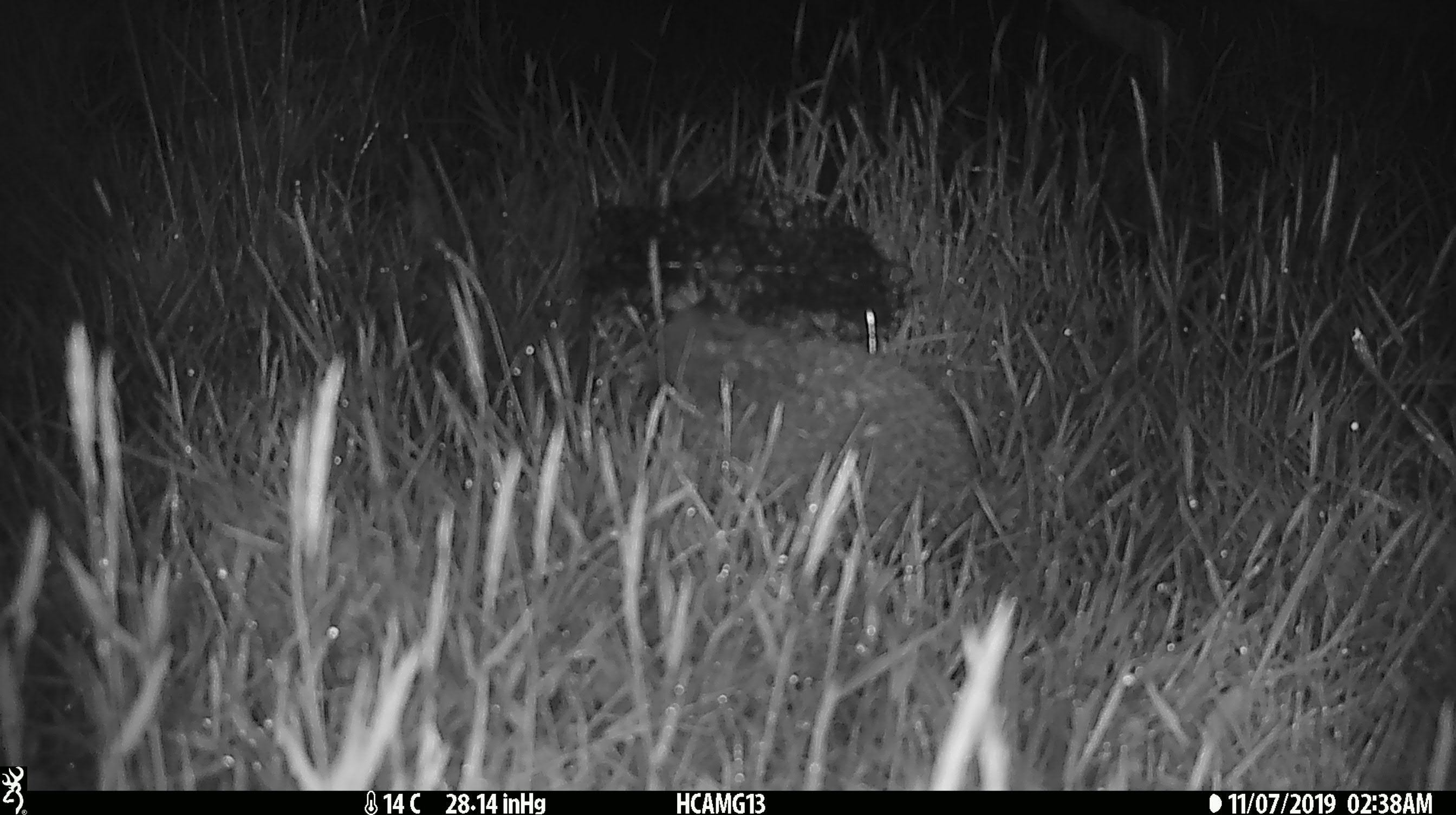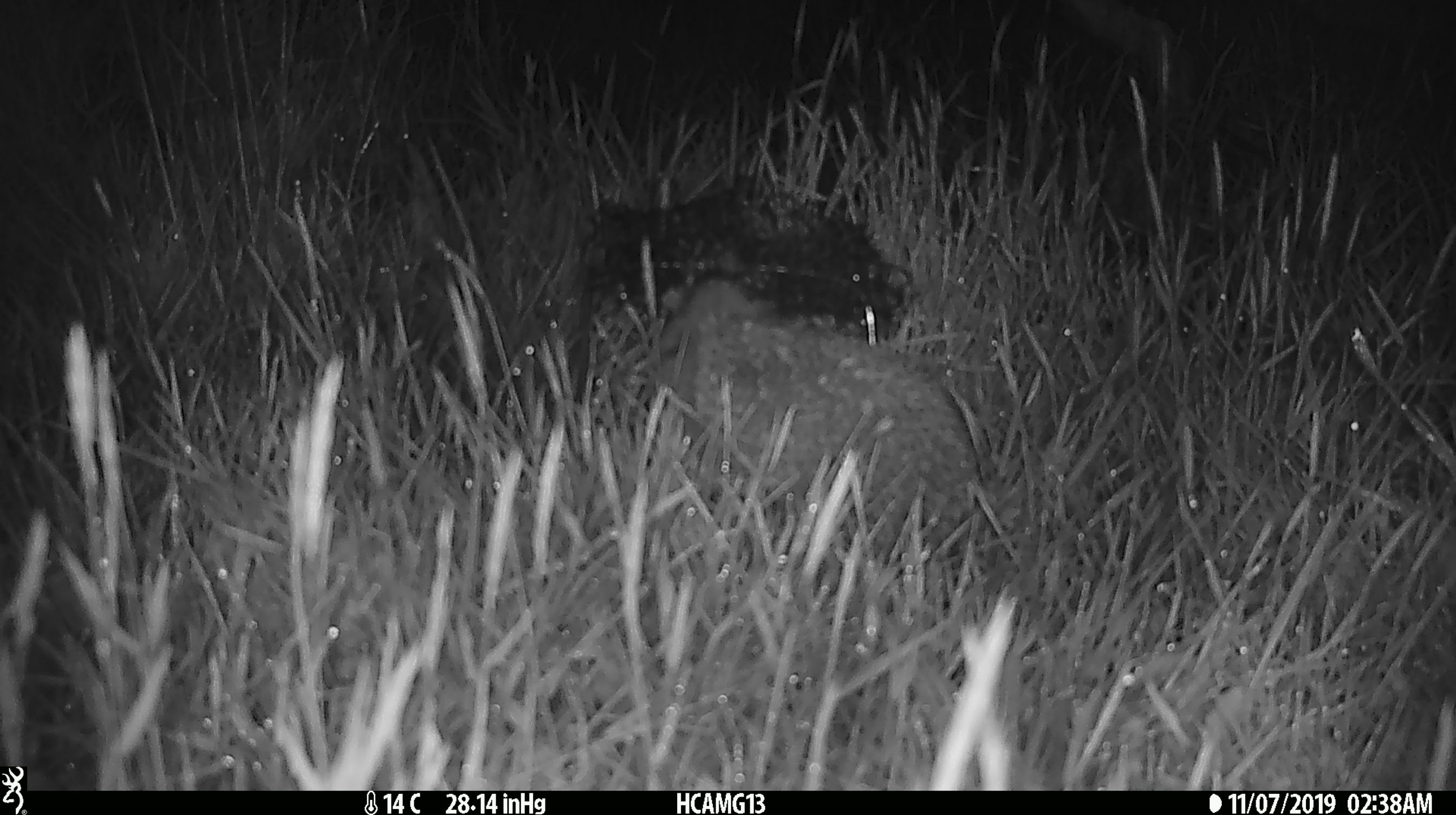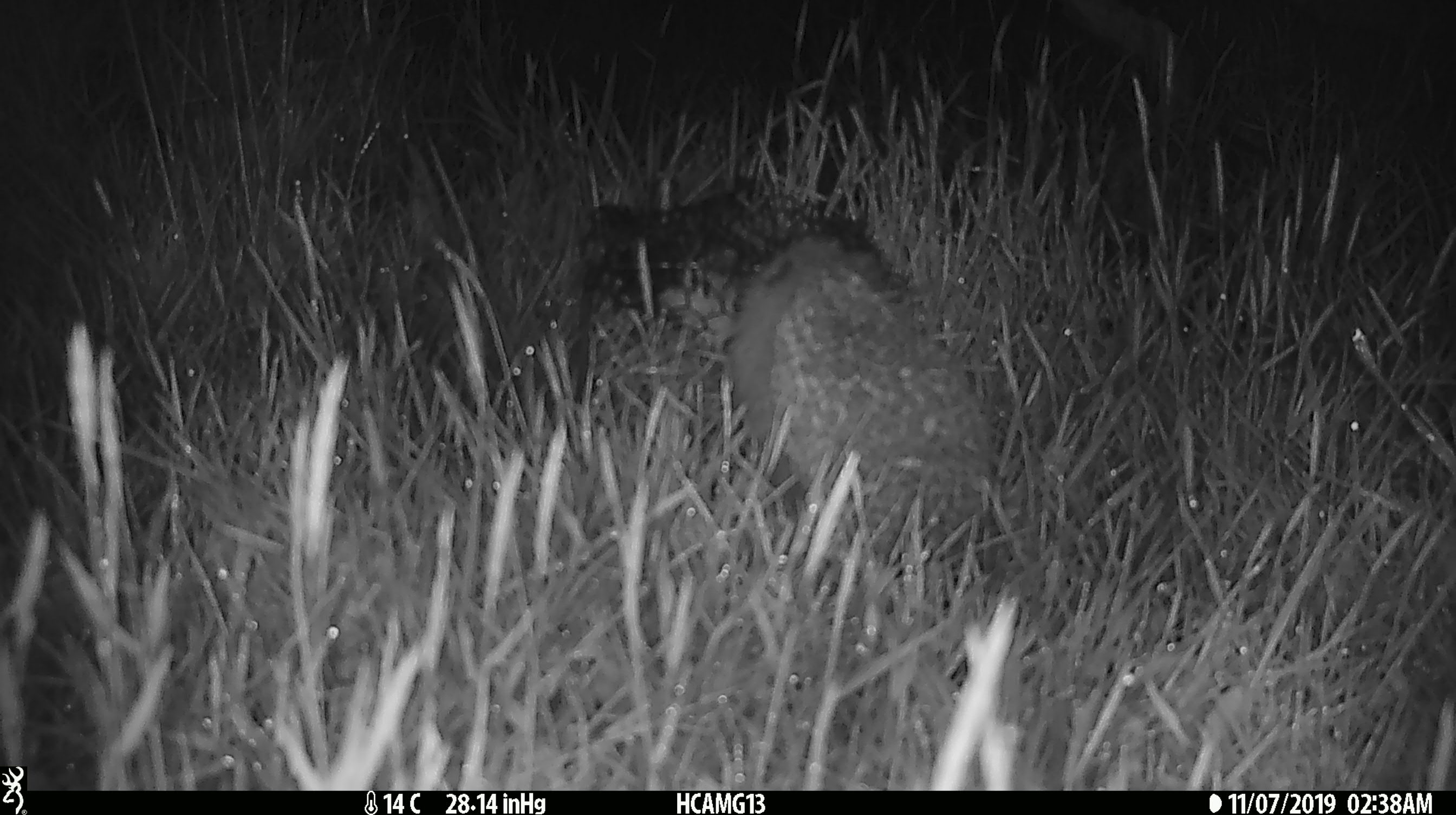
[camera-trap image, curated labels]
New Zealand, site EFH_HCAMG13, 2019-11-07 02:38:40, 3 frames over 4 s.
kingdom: Animalia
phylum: Chordata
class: Mammalia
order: Eulipotyphla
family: Erinaceidae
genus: Erinaceus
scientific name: Erinaceus europaeus europaeus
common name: european hedgehog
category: hedgehog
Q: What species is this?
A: Hedgehog (european hedgehog) (Erinaceus europaeus europaeus).